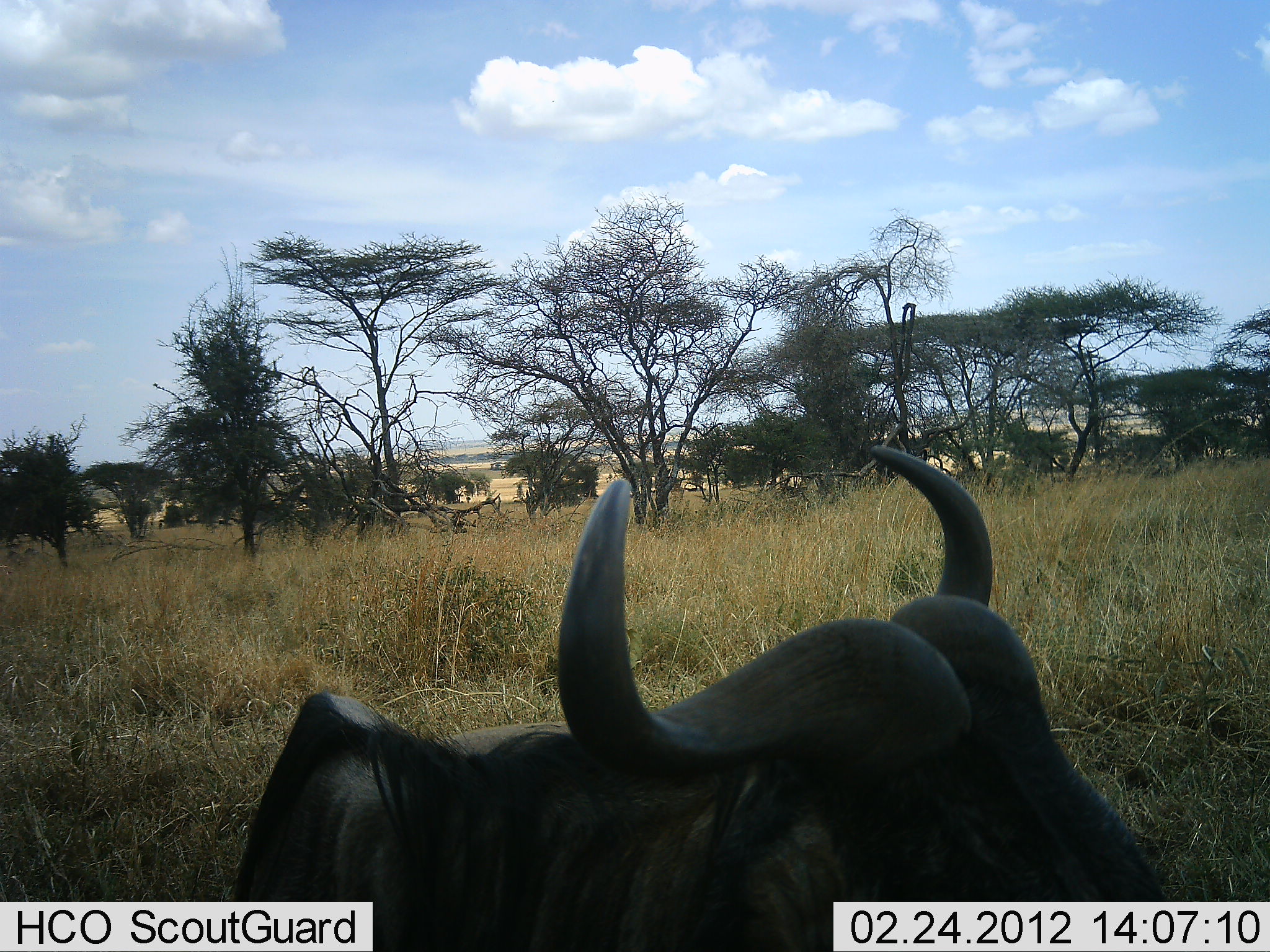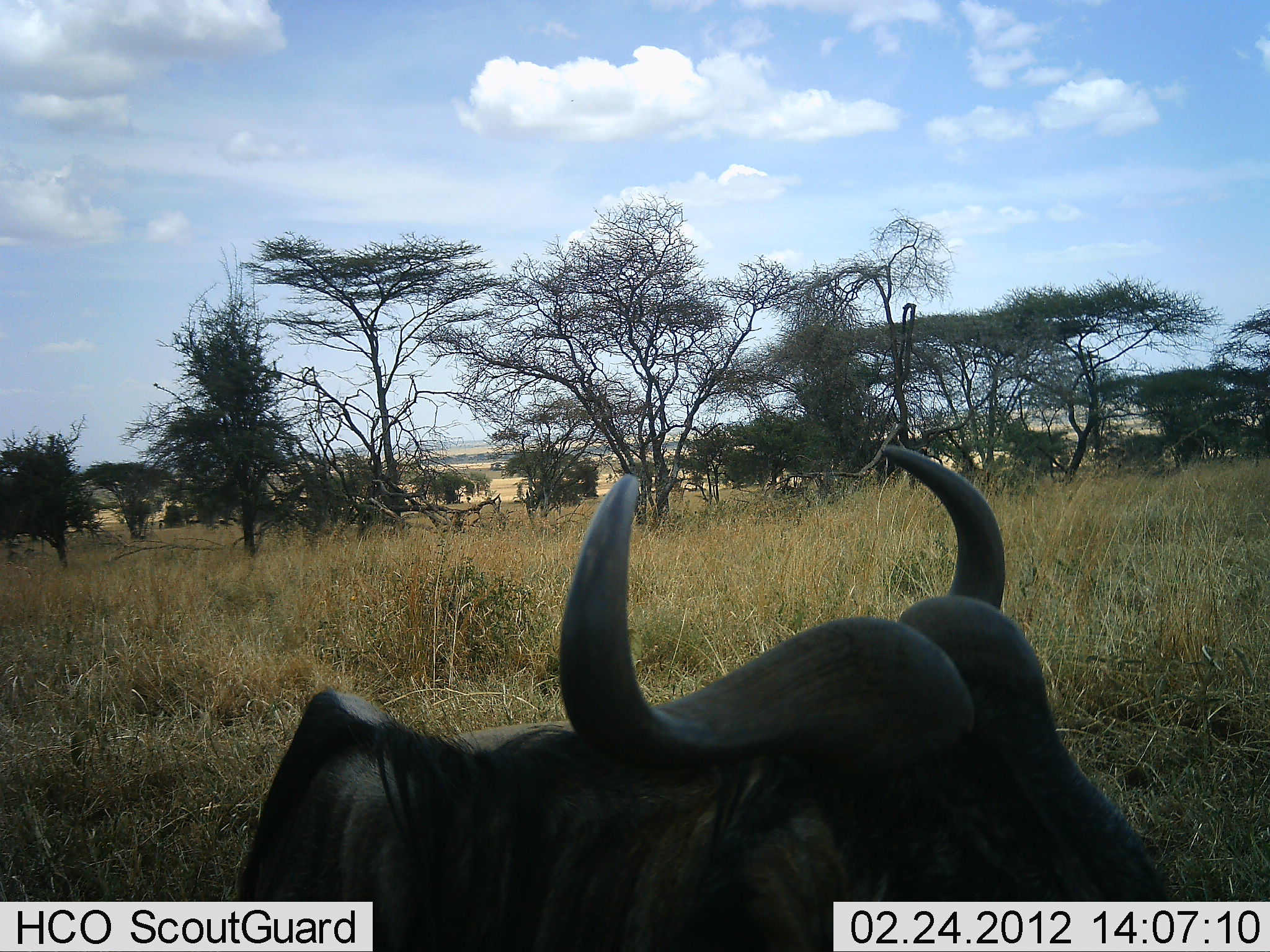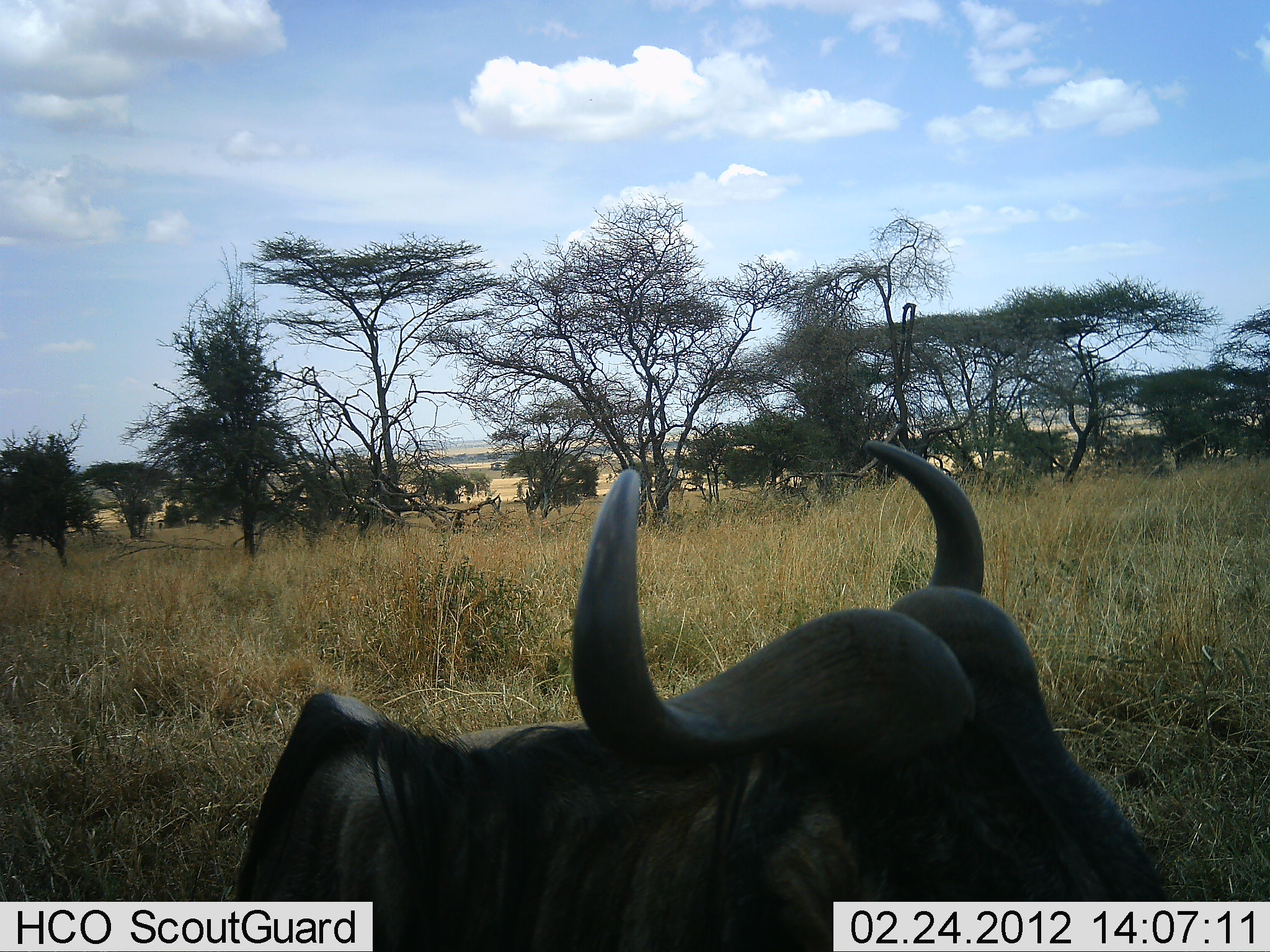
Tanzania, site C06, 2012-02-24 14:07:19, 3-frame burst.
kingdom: Animalia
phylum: Chordata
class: Mammalia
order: Artiodactyla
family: Bovidae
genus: Connochaetes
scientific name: Connochaetes taurinus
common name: blue wildebeest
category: wildebeest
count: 1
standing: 10%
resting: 86%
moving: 5%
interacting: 0%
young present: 0%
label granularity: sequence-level